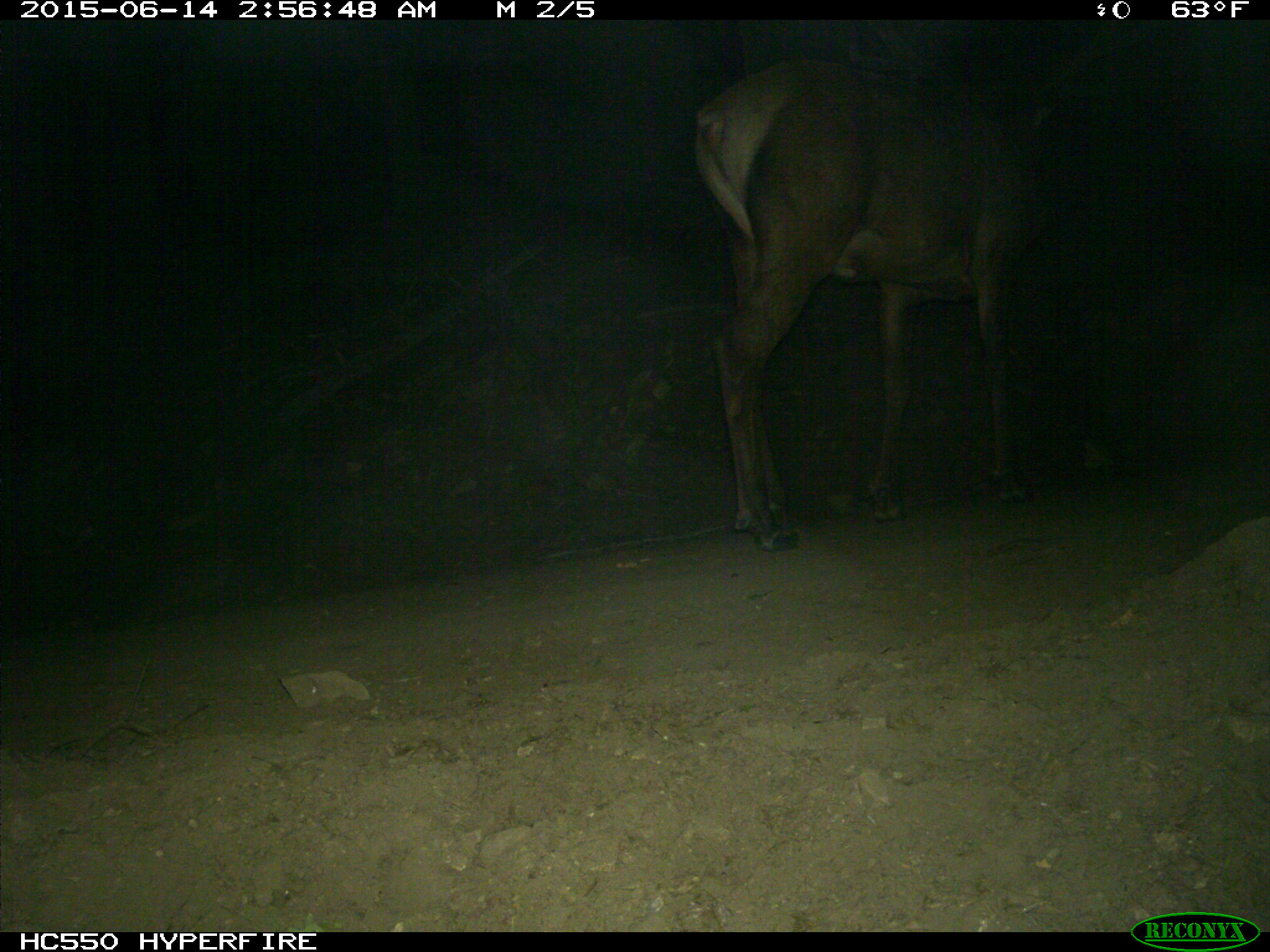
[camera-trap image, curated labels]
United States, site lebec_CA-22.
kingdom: Animalia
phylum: Chordata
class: Mammalia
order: Artiodactyla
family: Cervidae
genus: Cervus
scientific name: Cervus canadensis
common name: elk